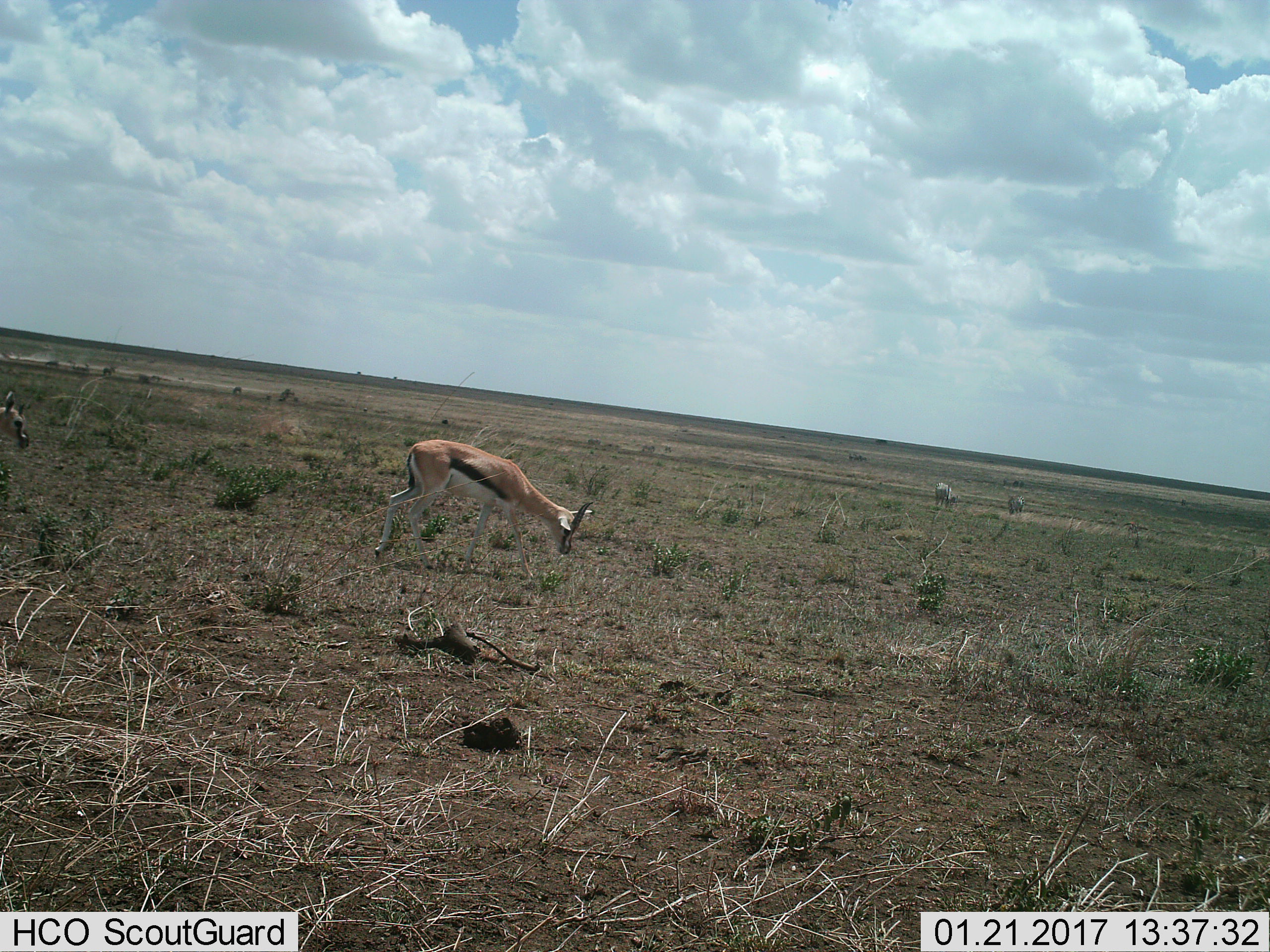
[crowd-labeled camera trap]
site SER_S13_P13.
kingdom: Animalia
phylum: Chordata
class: Mammalia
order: Artiodactyla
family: Bovidae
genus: Eudorcas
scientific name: Eudorcas thomsonii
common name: thomson's gazelle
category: gazellethomsons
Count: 2.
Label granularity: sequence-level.